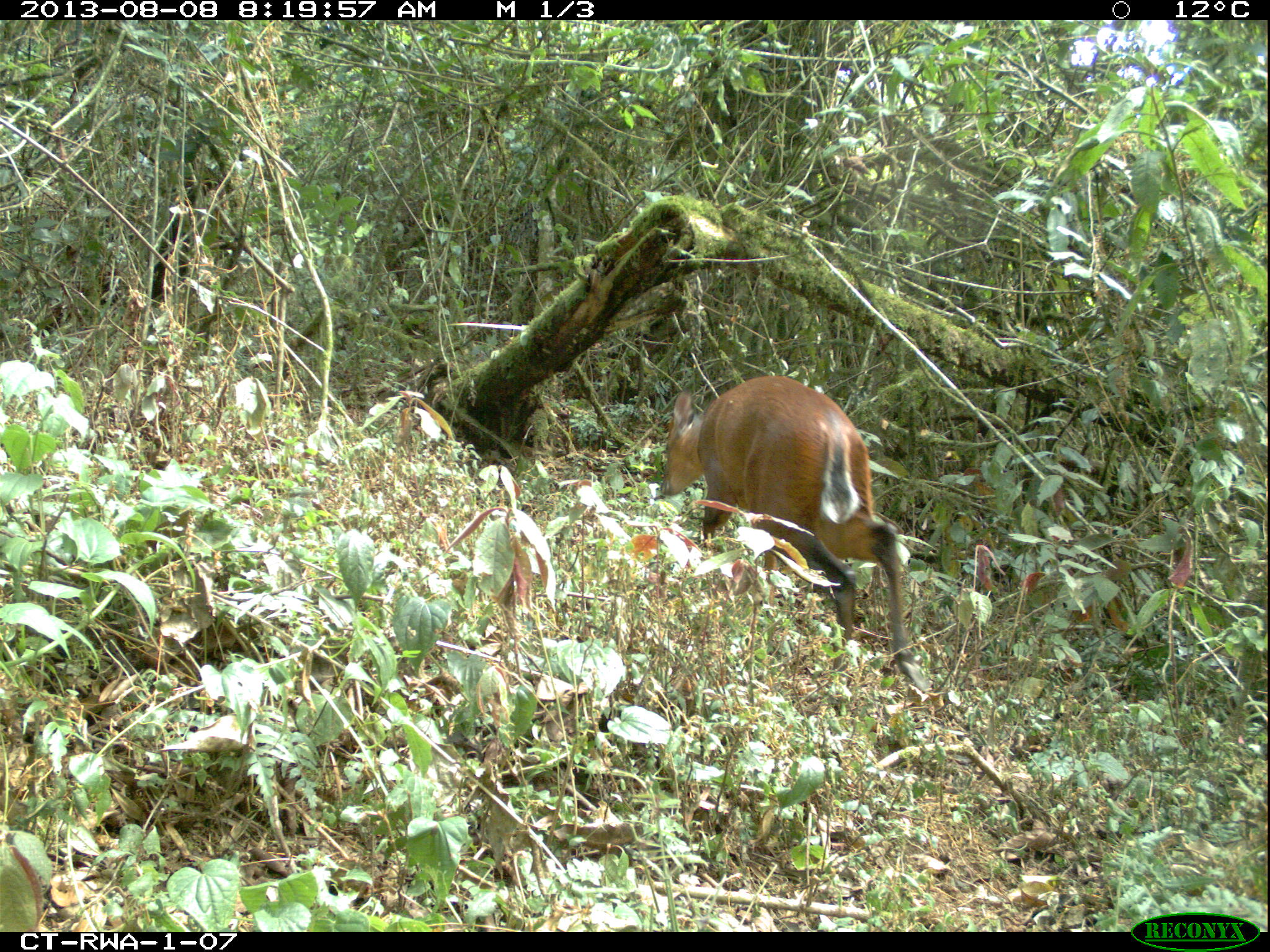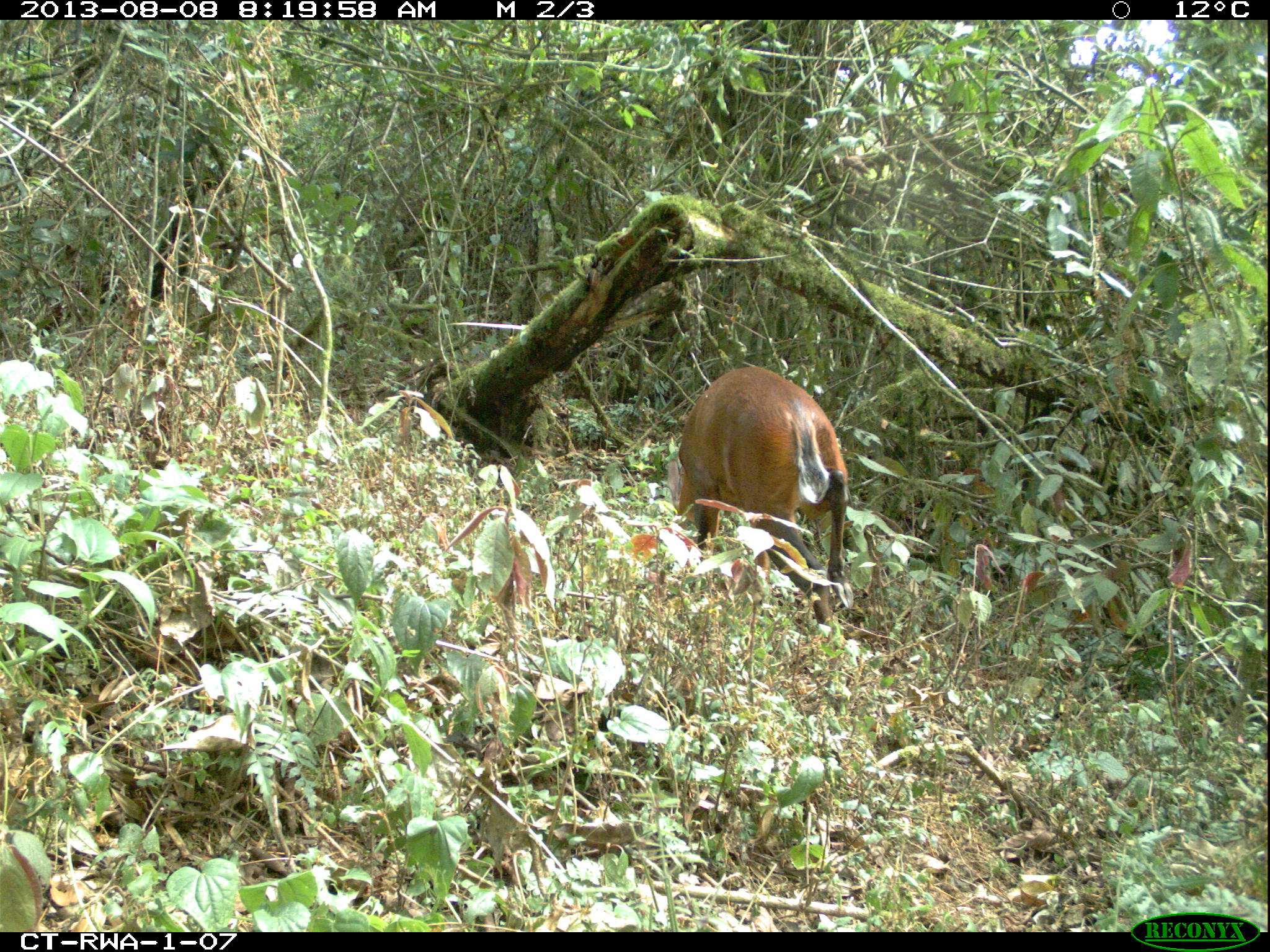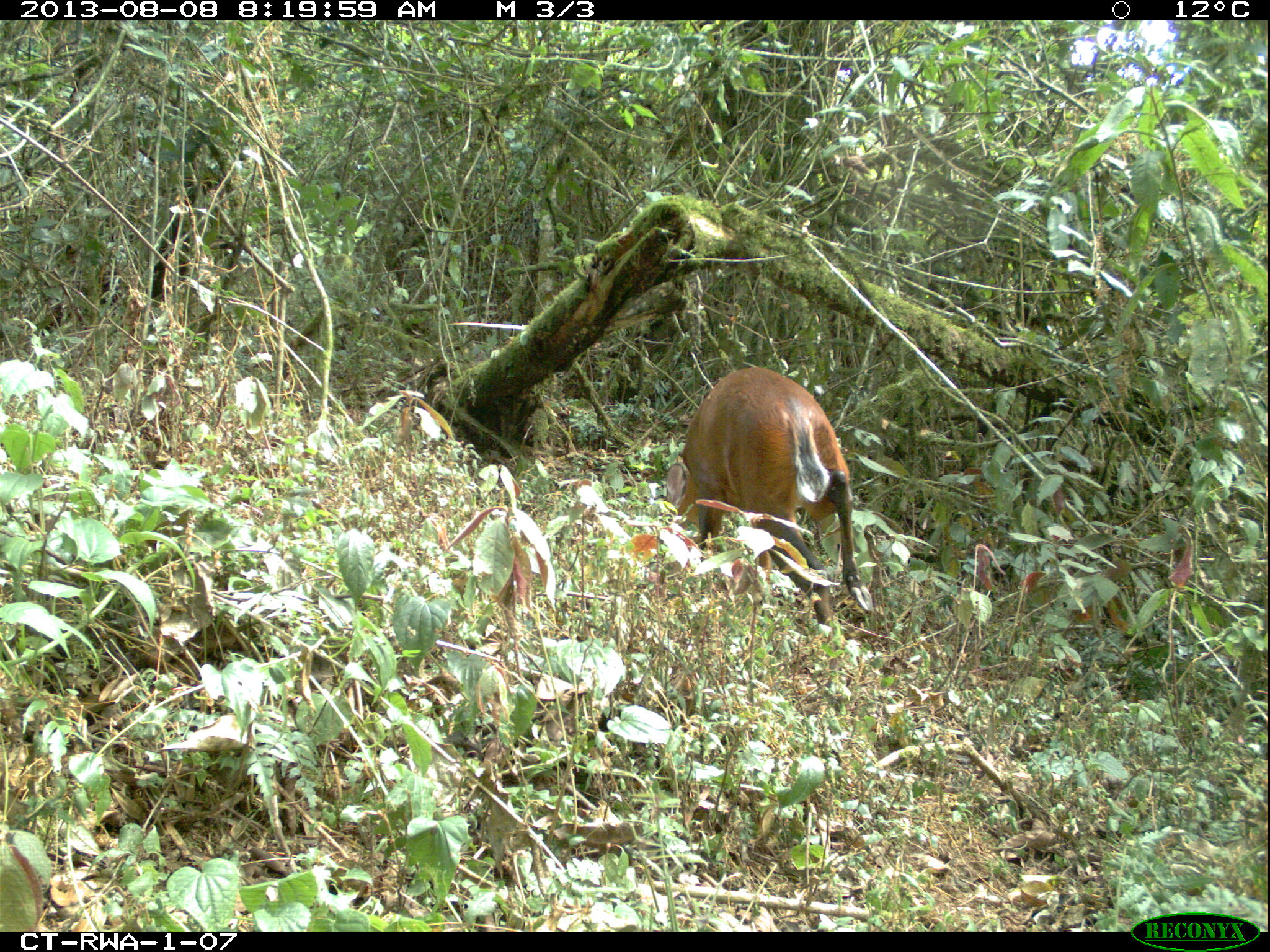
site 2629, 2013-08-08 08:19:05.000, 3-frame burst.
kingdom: Animalia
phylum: Chordata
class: Mammalia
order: Artiodactyla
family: Bovidae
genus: Cephalophus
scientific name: Cephalophus nigrifrons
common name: black-fronted duiker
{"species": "Cephalophus nigrifrons (black-fronted duiker)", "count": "1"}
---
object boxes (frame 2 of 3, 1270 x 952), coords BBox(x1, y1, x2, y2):
cephalophus nigrifrons: BBox(663, 363, 854, 638)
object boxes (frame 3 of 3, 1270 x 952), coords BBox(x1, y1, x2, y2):
cephalophus nigrifrons: BBox(663, 363, 872, 641)